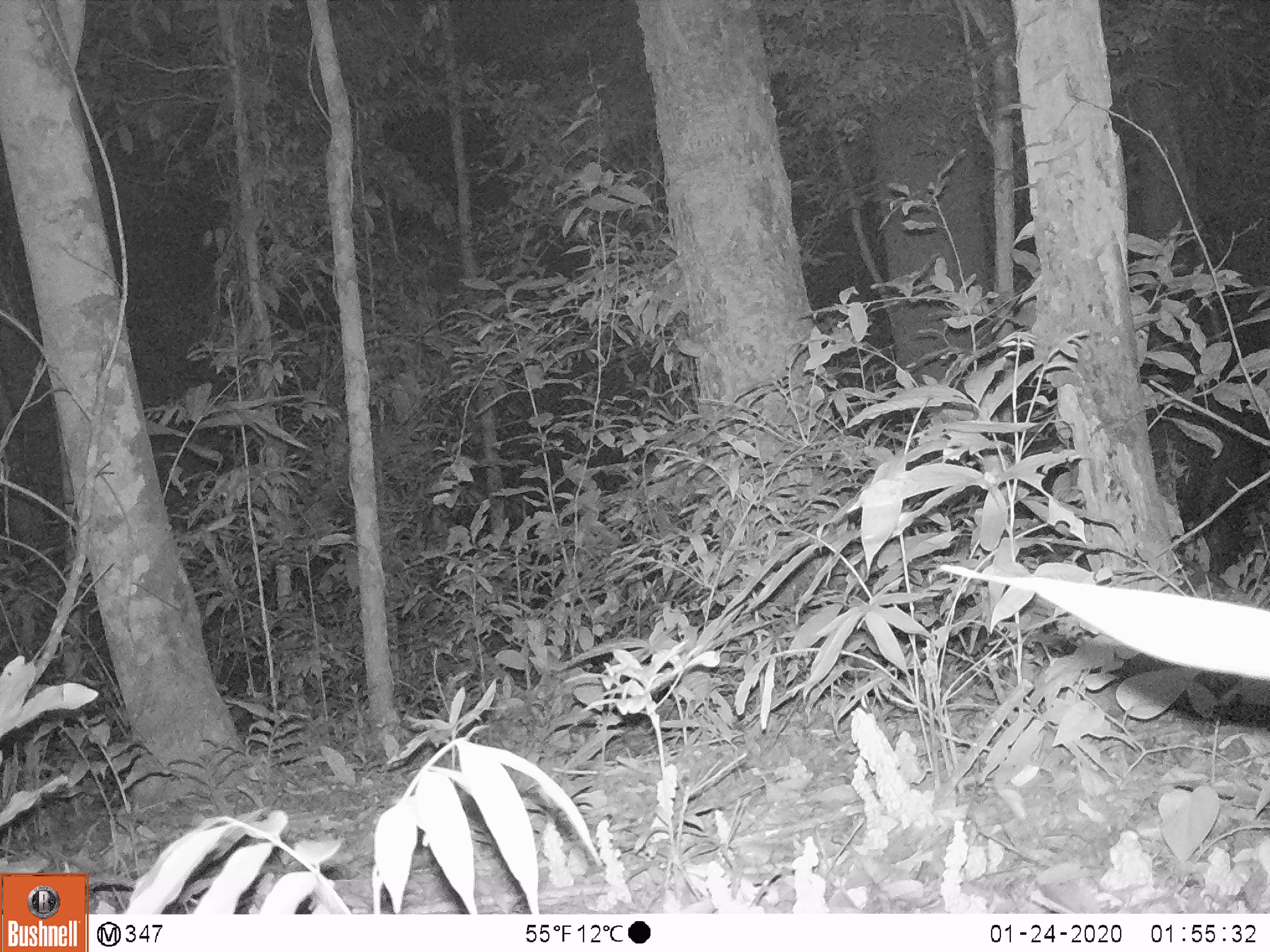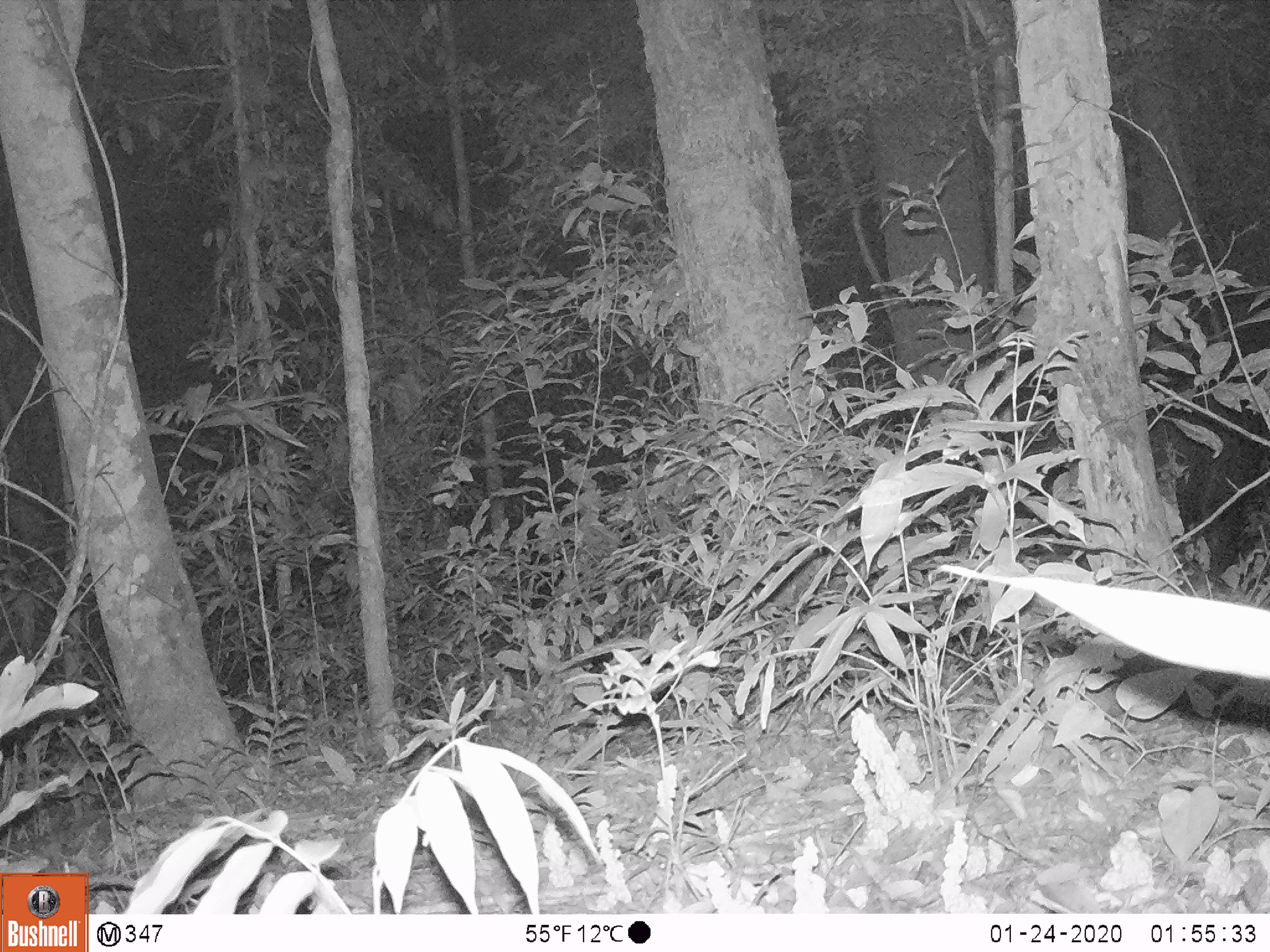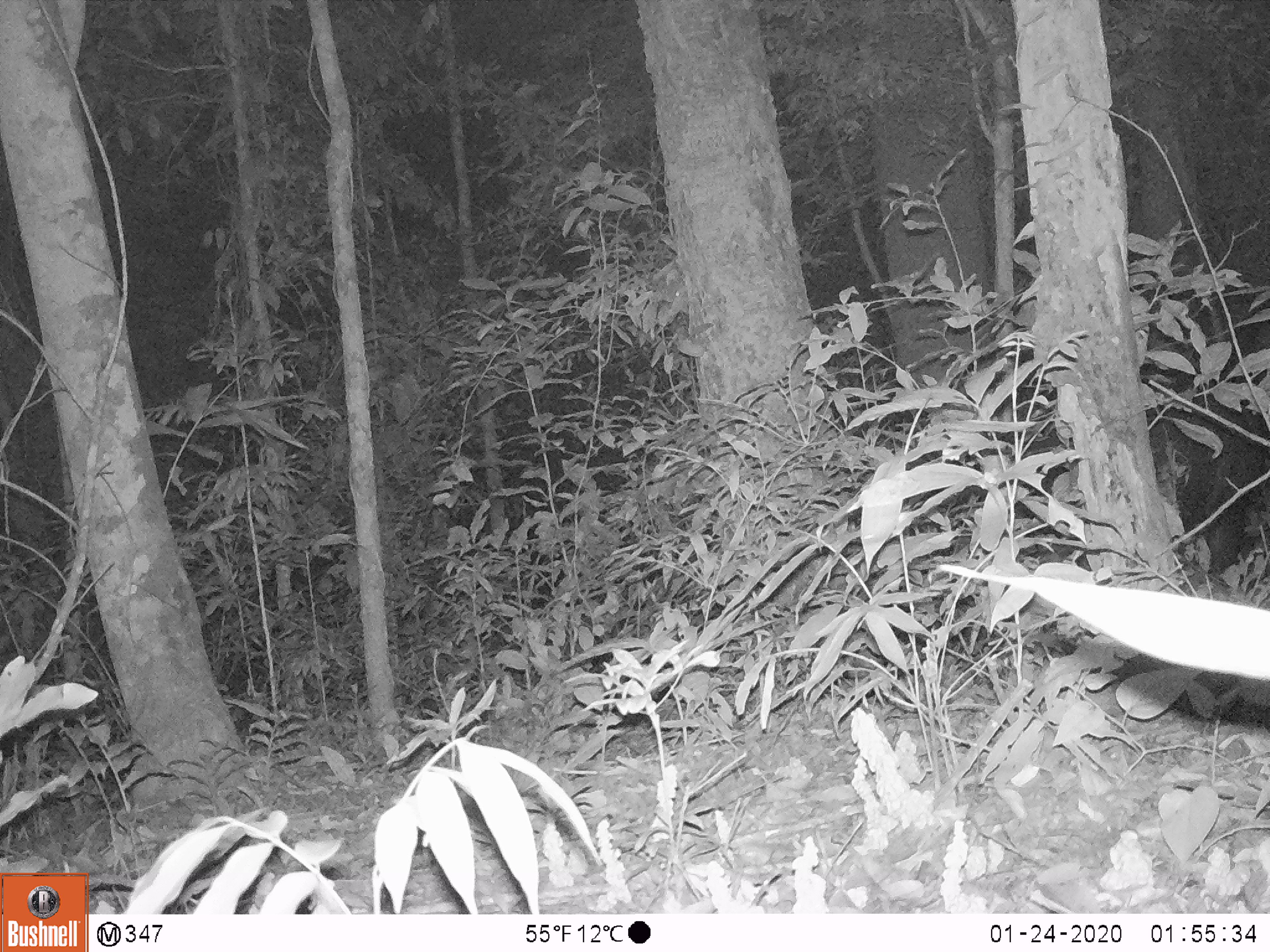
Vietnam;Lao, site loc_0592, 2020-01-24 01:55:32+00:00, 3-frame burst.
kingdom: Animalia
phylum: Chordata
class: Mammalia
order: Artiodactyla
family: Bovidae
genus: Capricornis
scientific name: Capricornis sumatraensis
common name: chinese serow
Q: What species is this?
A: Chinese serow (Capricornis sumatraensis).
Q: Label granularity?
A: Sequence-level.